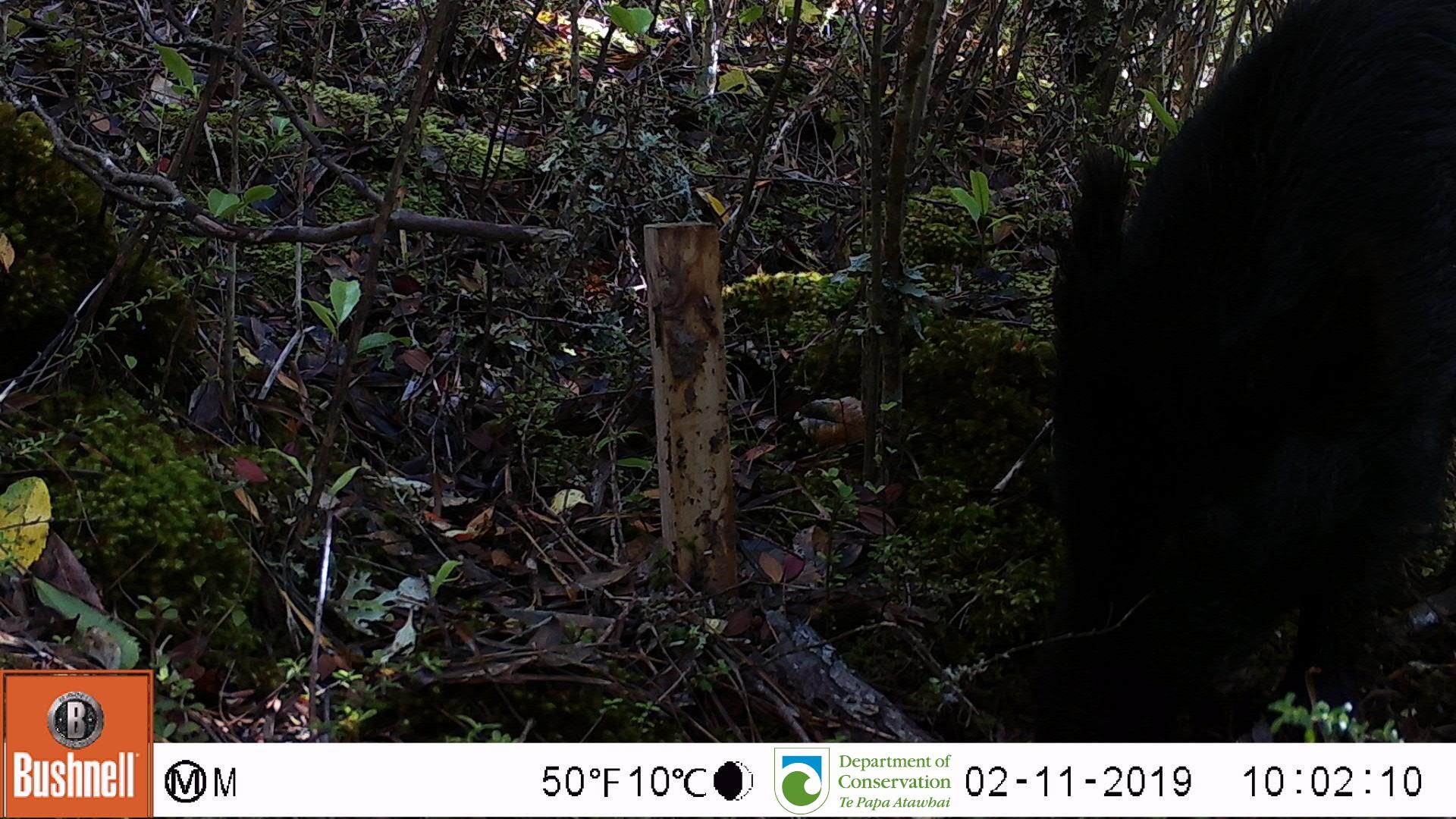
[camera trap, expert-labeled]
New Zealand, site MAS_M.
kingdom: Animalia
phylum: Chordata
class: Mammalia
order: Artiodactyla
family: Suidae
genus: Sus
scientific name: Sus scrofa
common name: pig